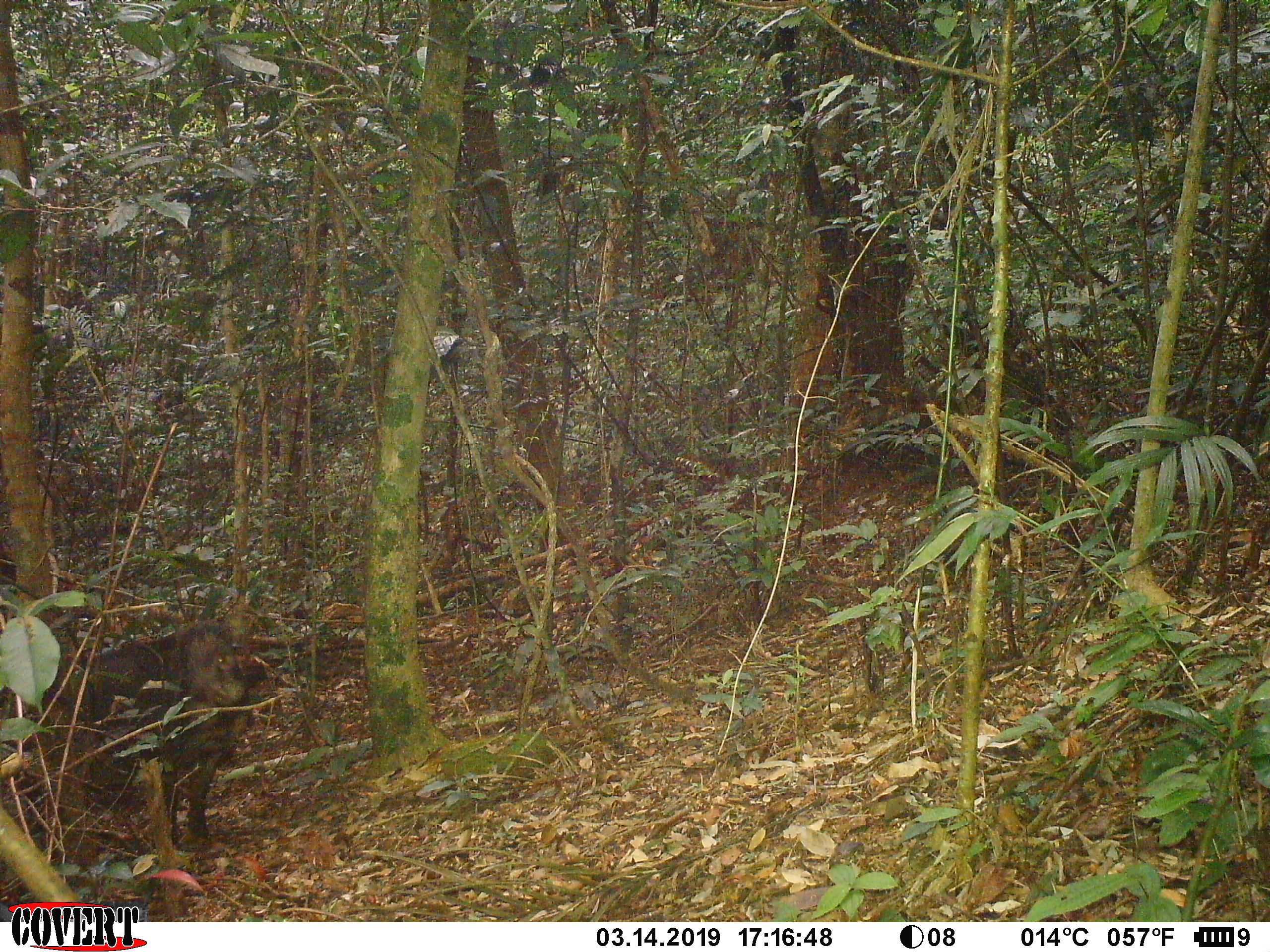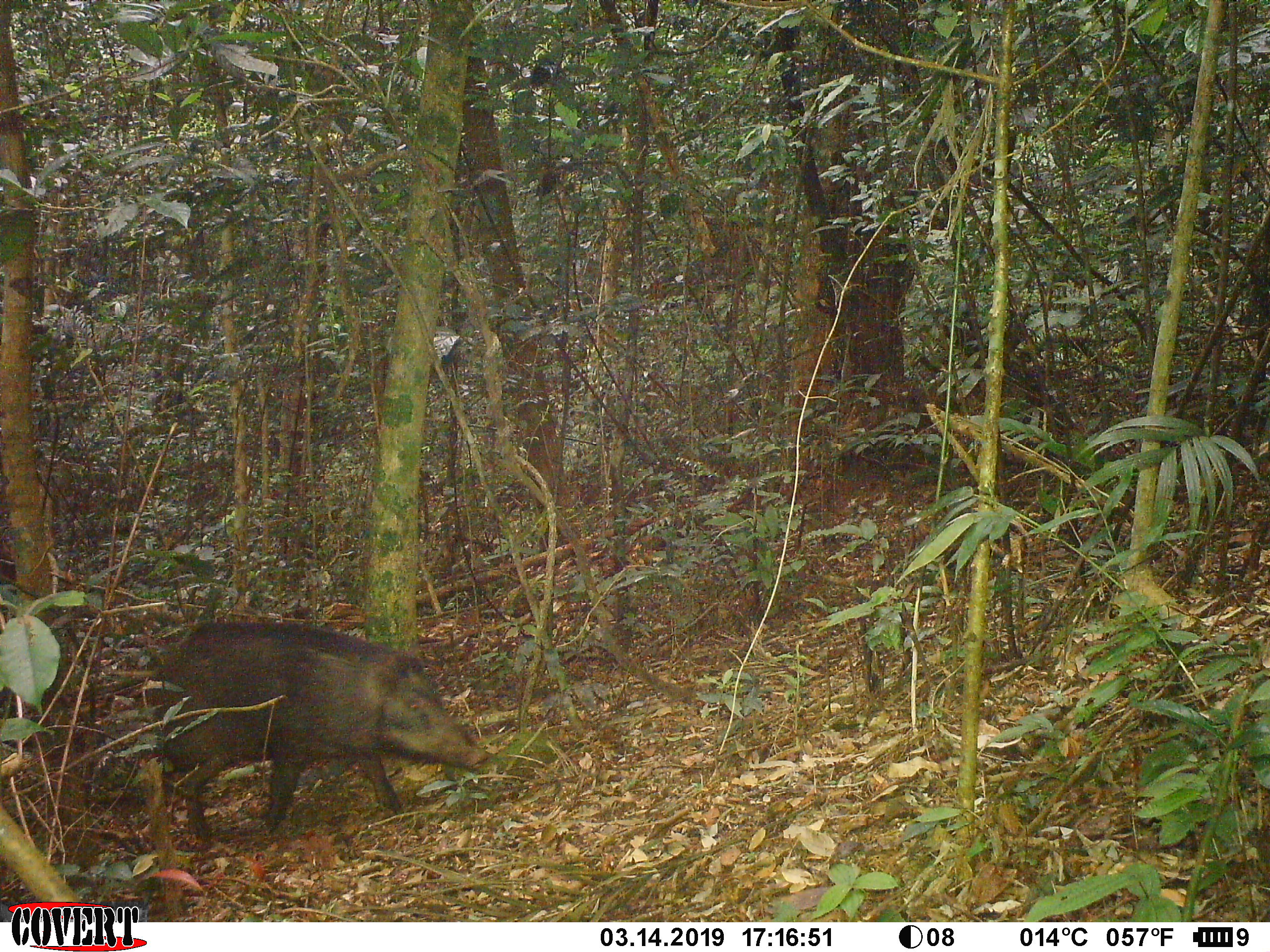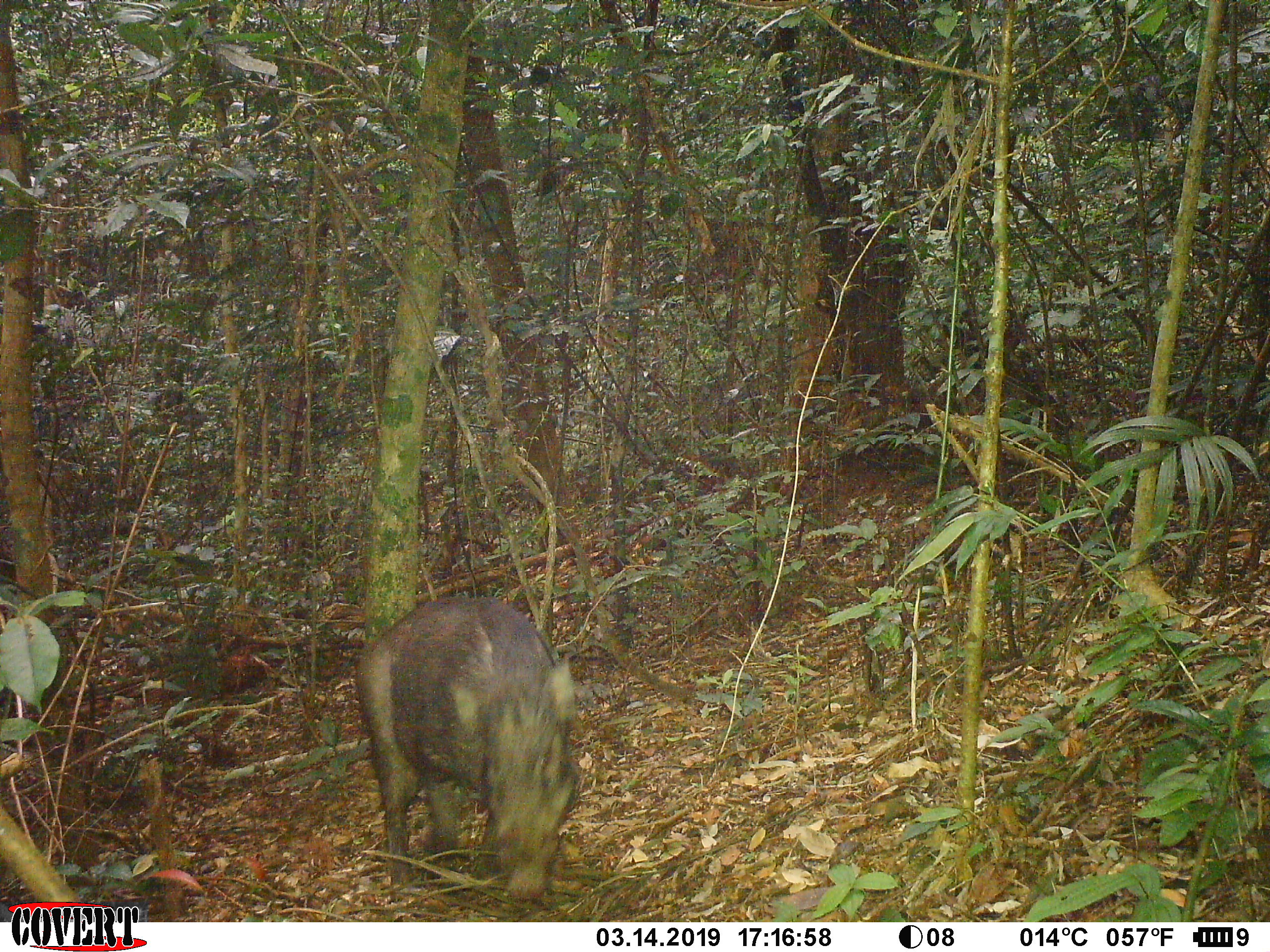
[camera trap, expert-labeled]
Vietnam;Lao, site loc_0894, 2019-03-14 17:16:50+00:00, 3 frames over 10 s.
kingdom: Animalia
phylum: Chordata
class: Mammalia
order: Artiodactyla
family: Suidae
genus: Sus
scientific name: Sus scrofa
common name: eurasian wild pig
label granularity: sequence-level